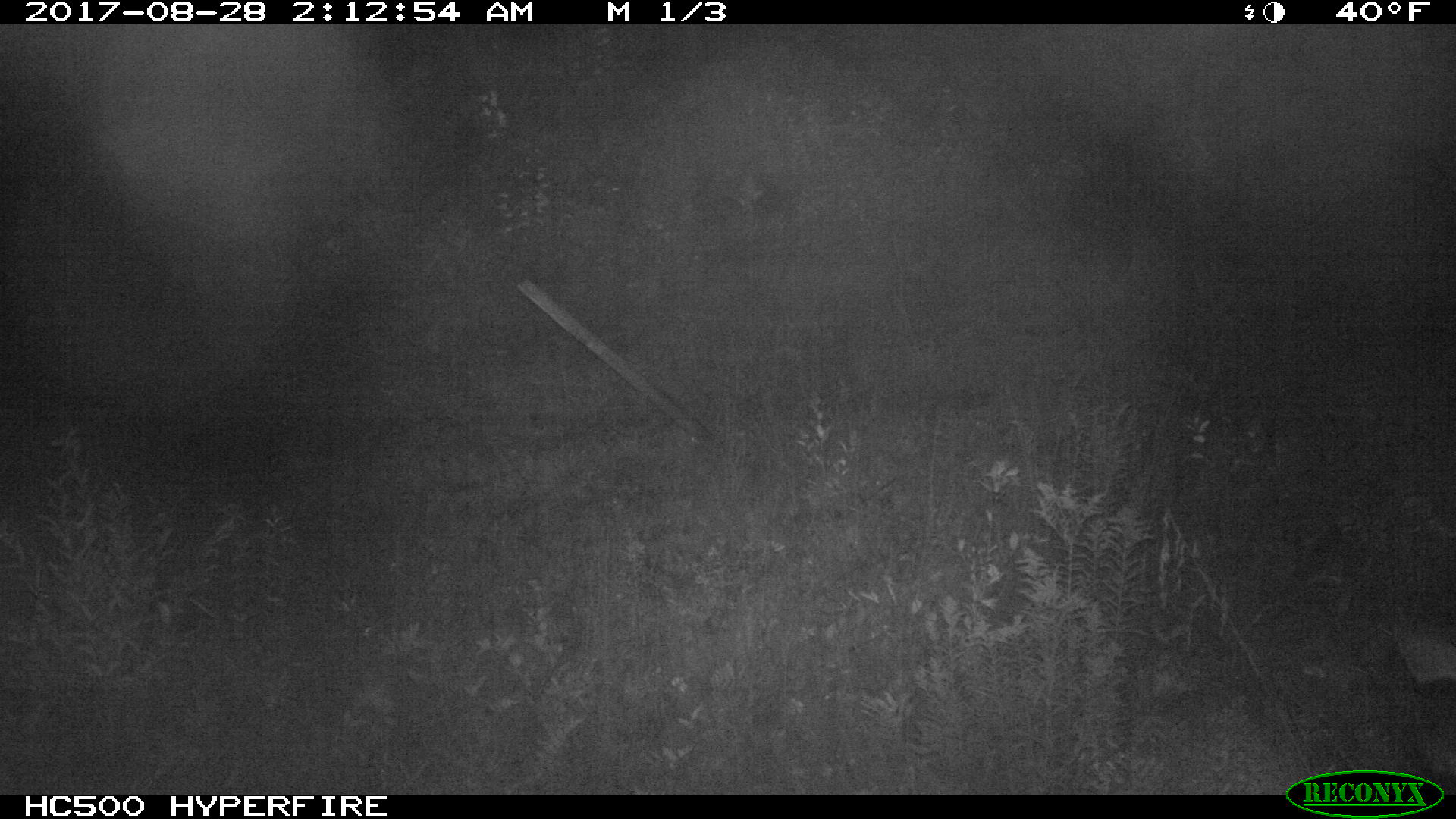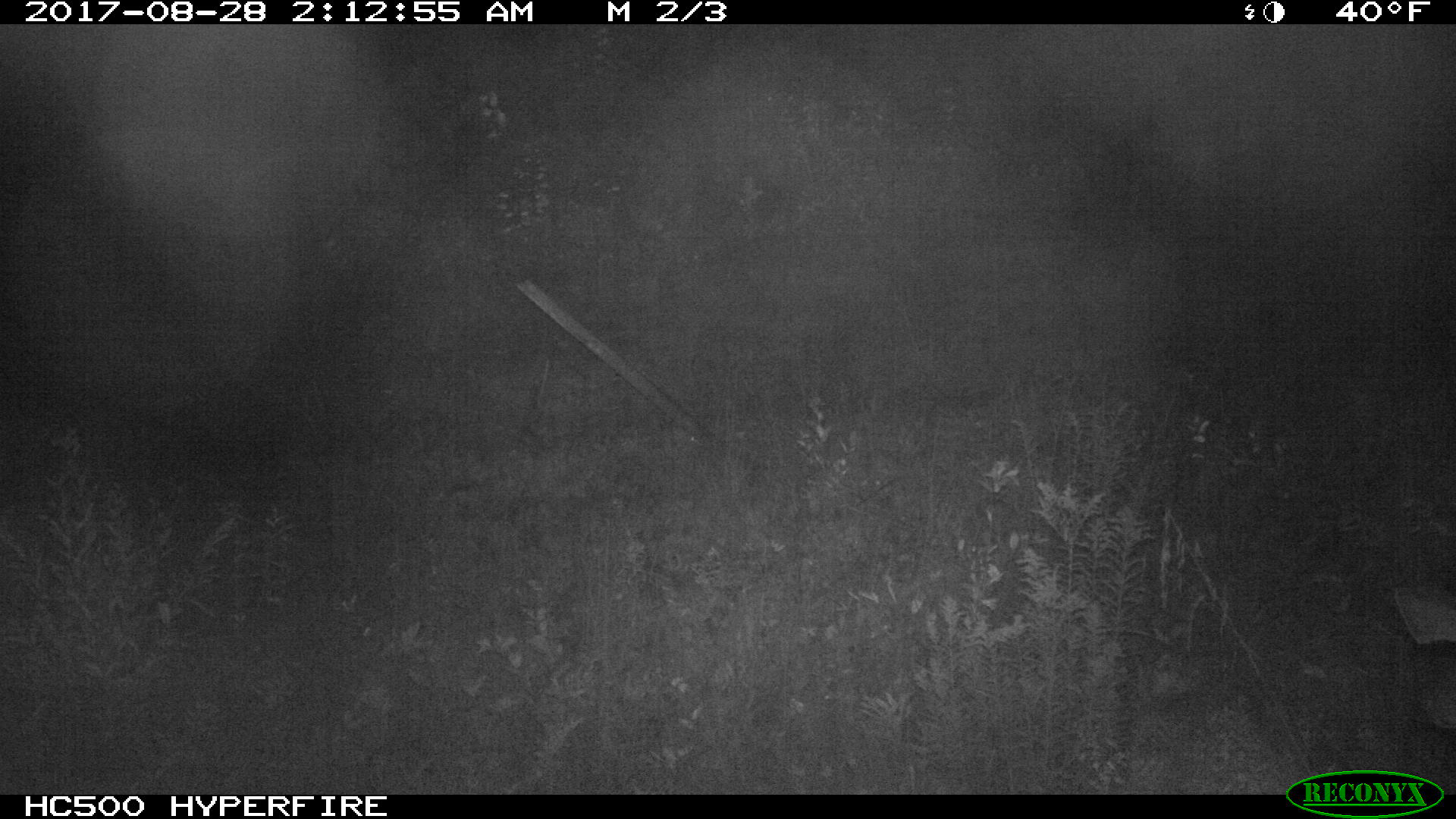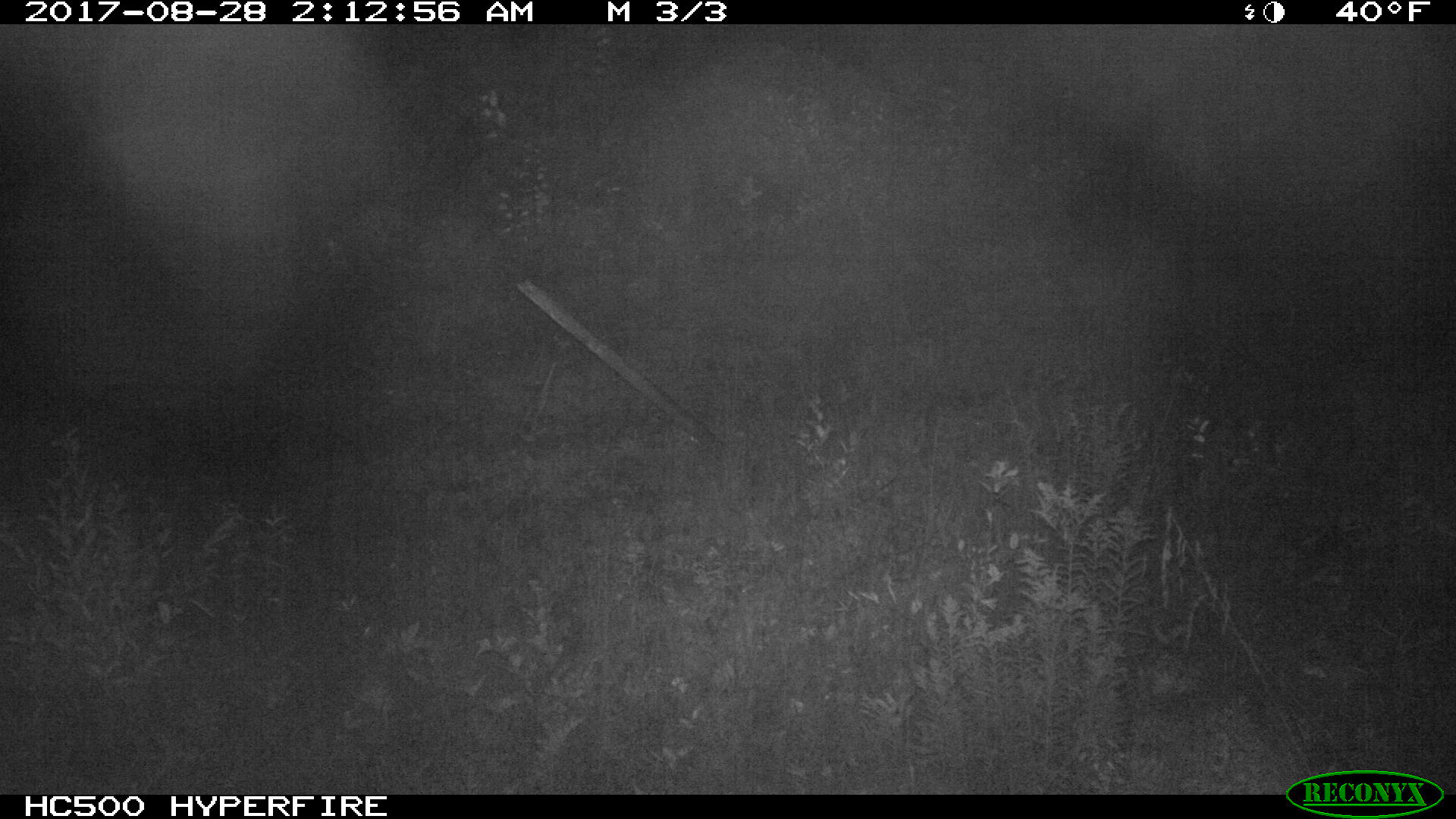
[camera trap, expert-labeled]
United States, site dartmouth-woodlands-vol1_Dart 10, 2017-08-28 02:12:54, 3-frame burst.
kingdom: Animalia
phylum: Chordata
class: Mammalia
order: Artiodactyla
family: Cervidae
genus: Odocoileus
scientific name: Odocoileus virginianus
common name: white-tailed deer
White-tailed deer (Odocoileus virginianus).